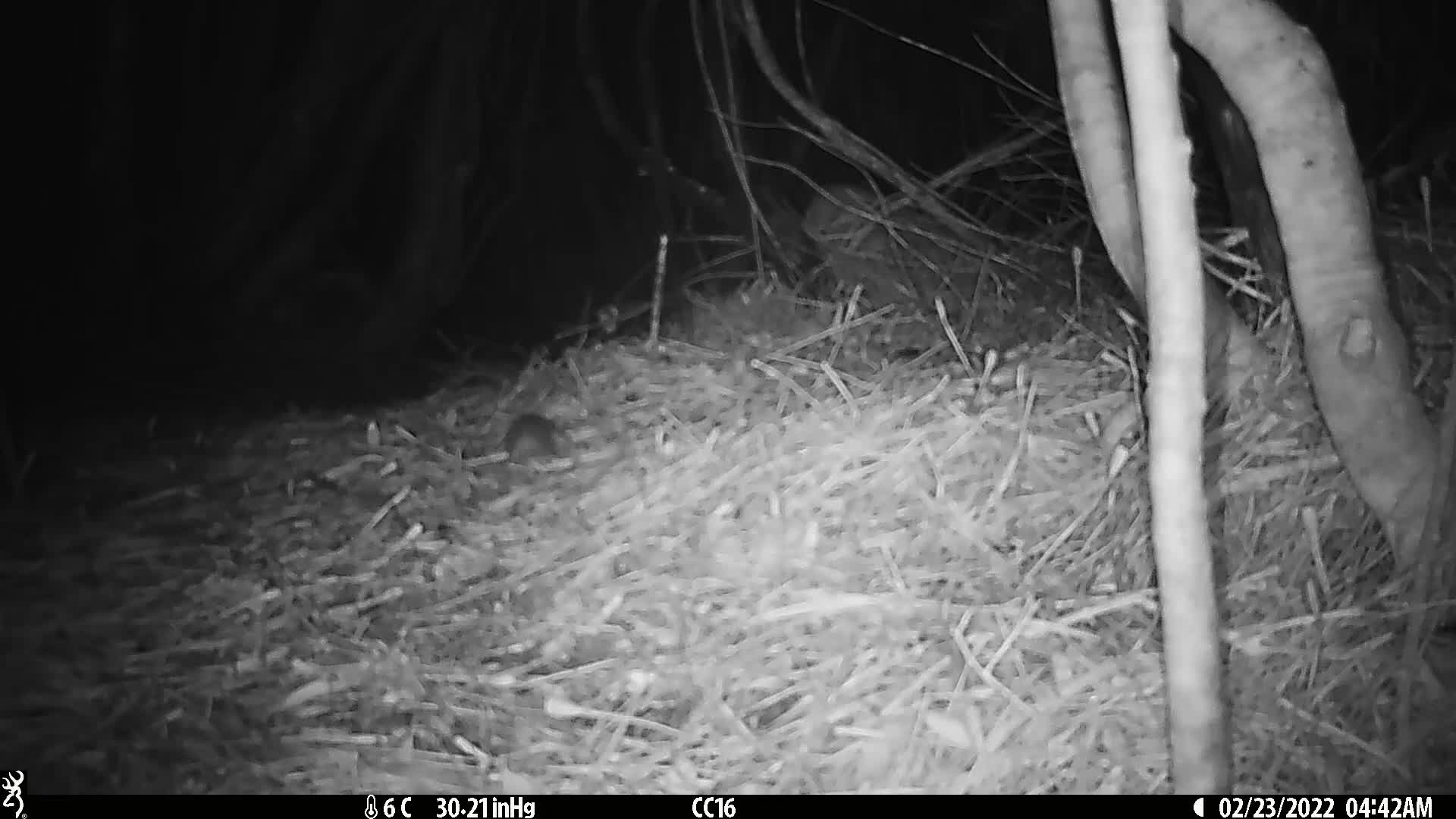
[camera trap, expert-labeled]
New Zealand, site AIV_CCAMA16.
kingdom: Animalia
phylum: Chordata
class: Mammalia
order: Rodentia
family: Muridae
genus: Mus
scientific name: Mus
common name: mouse